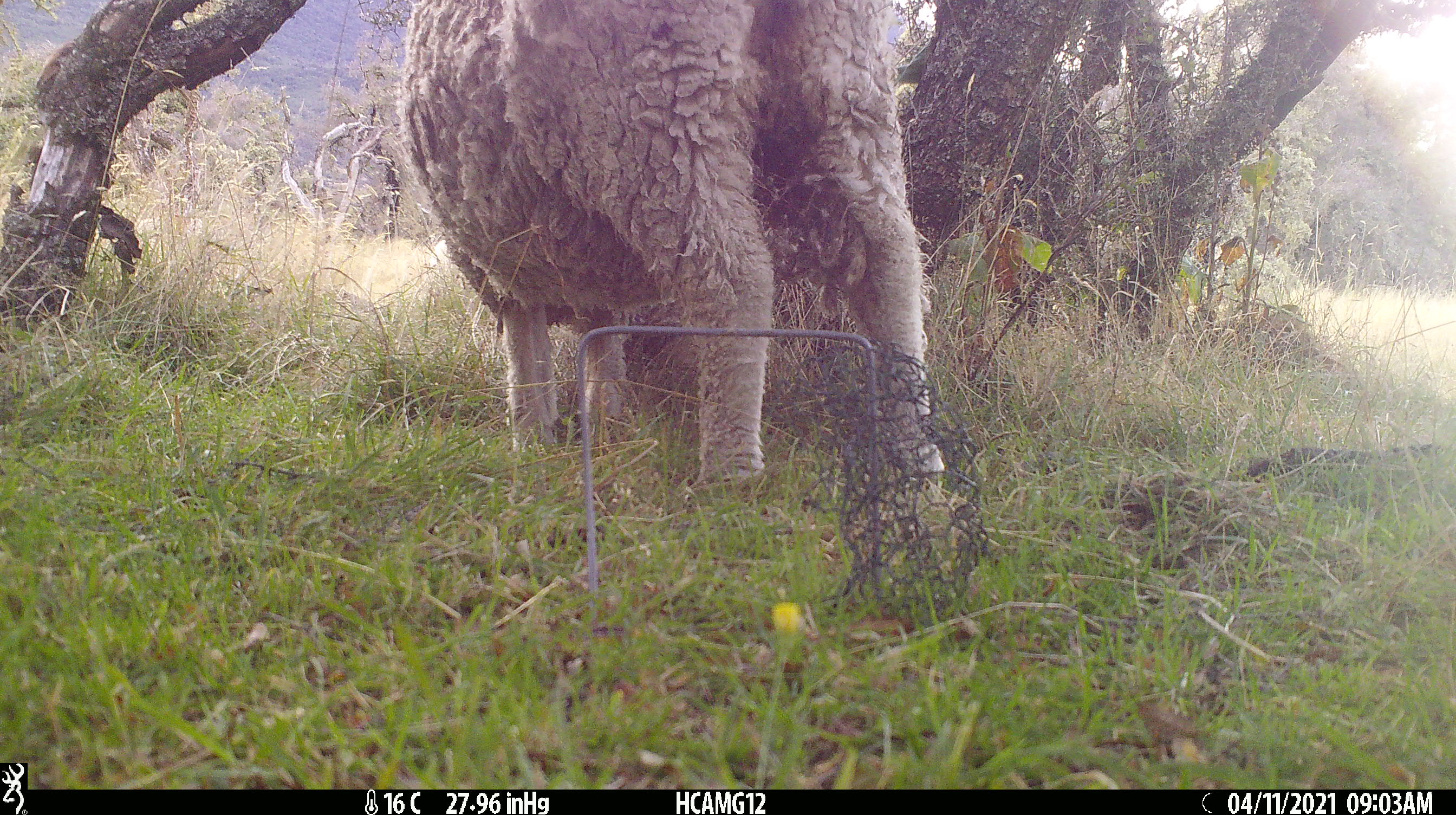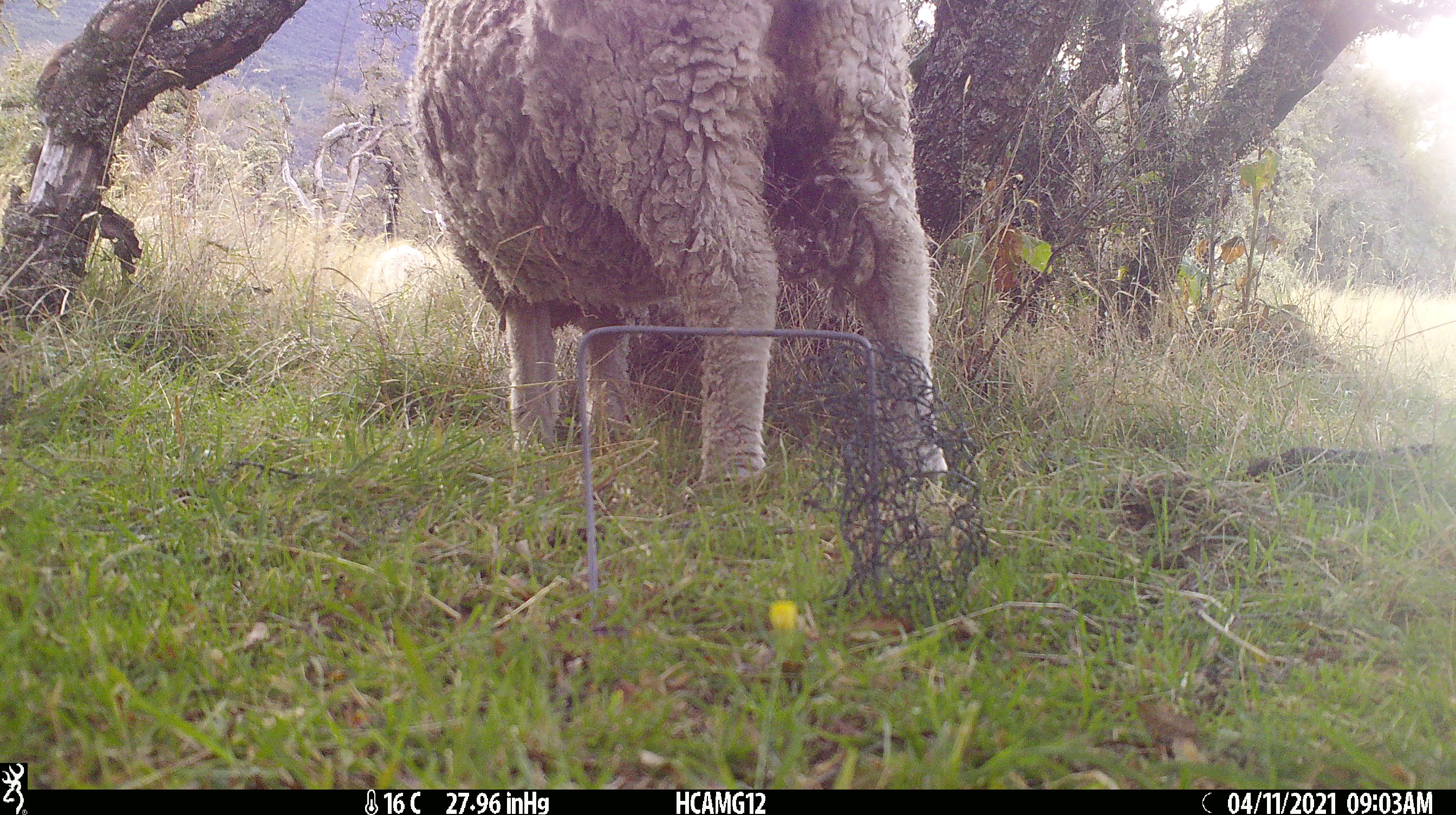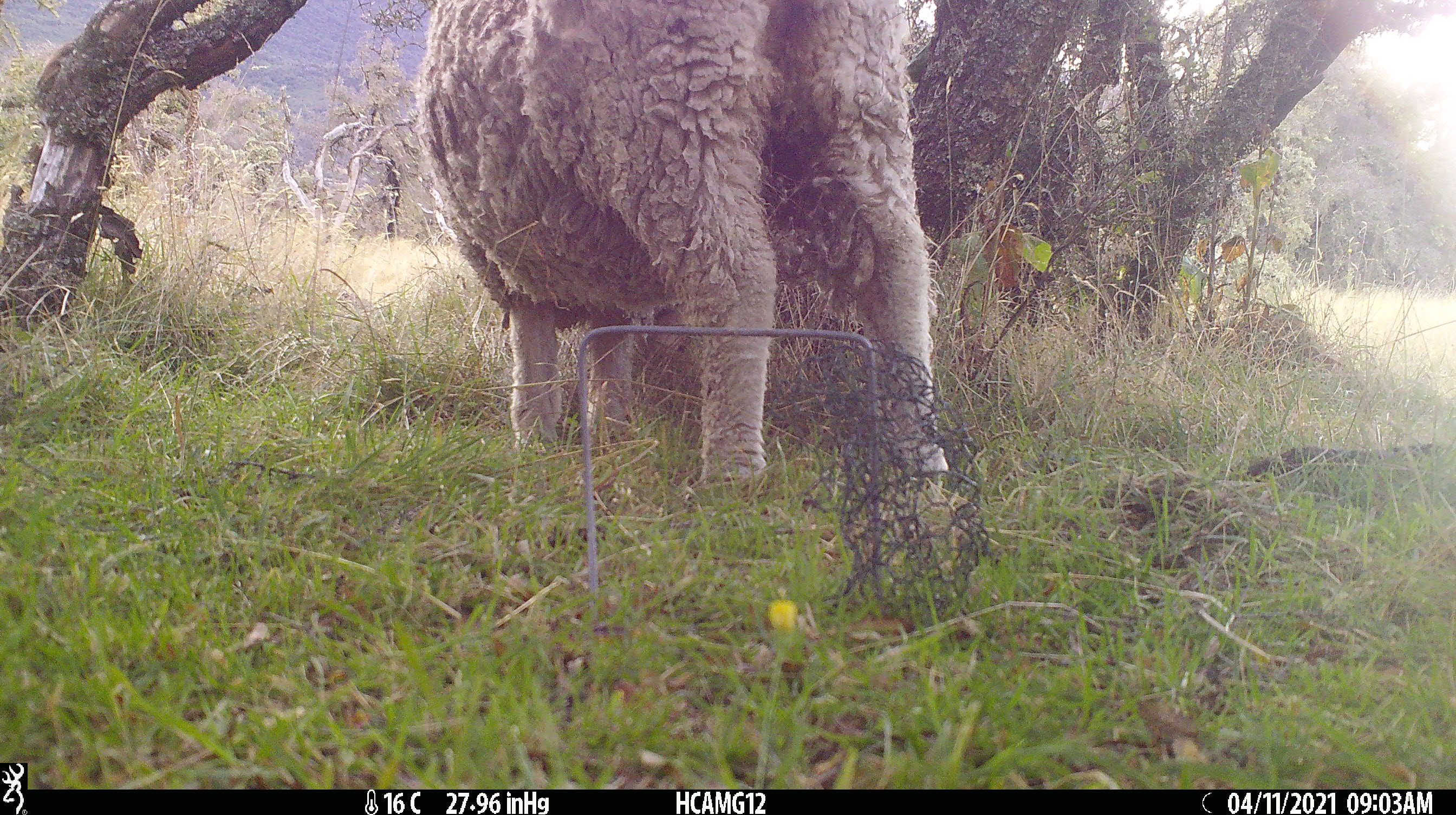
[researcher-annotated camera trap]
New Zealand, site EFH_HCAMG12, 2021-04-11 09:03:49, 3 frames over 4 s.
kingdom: Animalia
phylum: Chordata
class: Mammalia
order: Artiodactyla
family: Bovidae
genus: Ovis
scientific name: Ovis aries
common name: domestic sheep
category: sheep